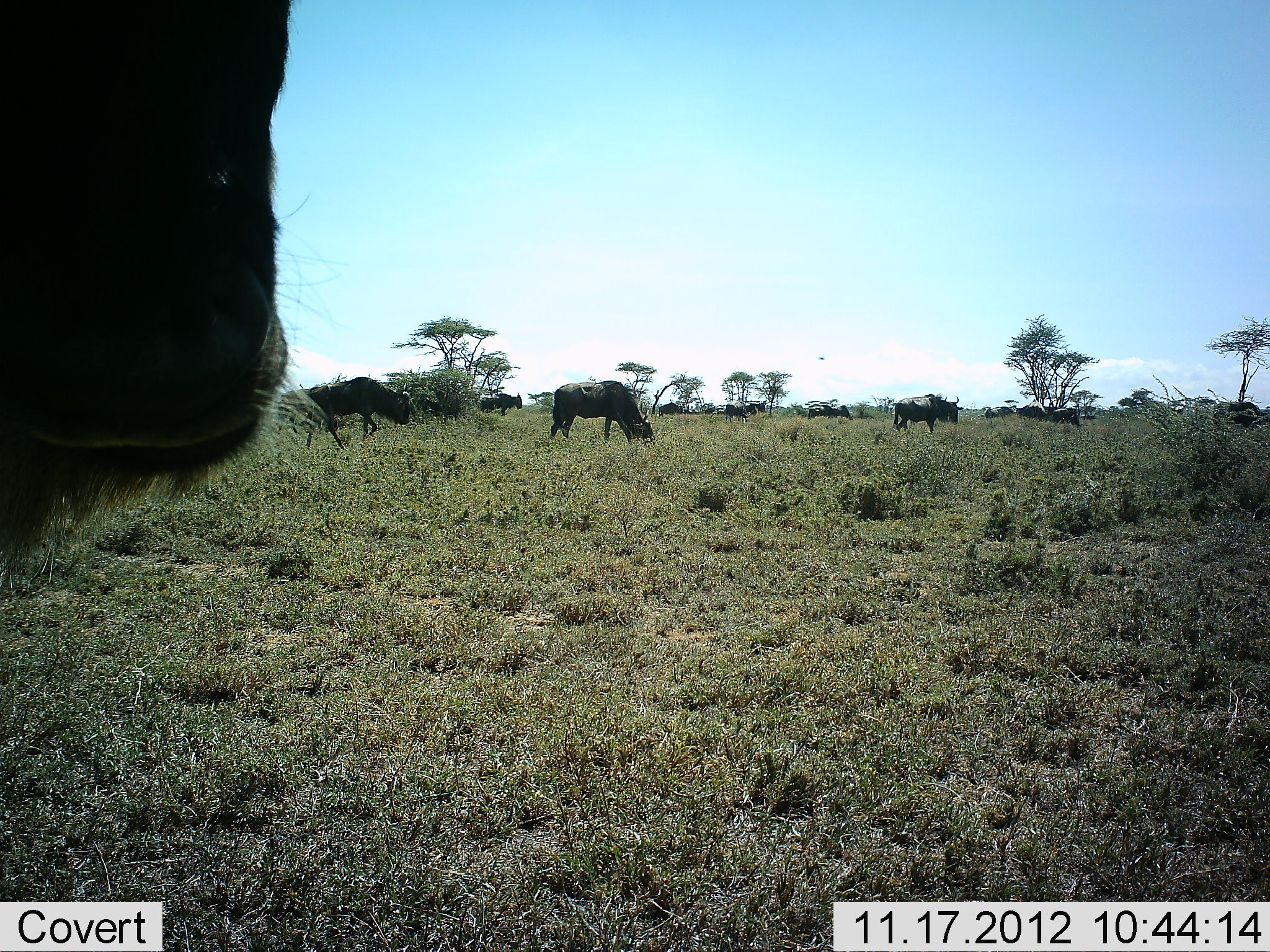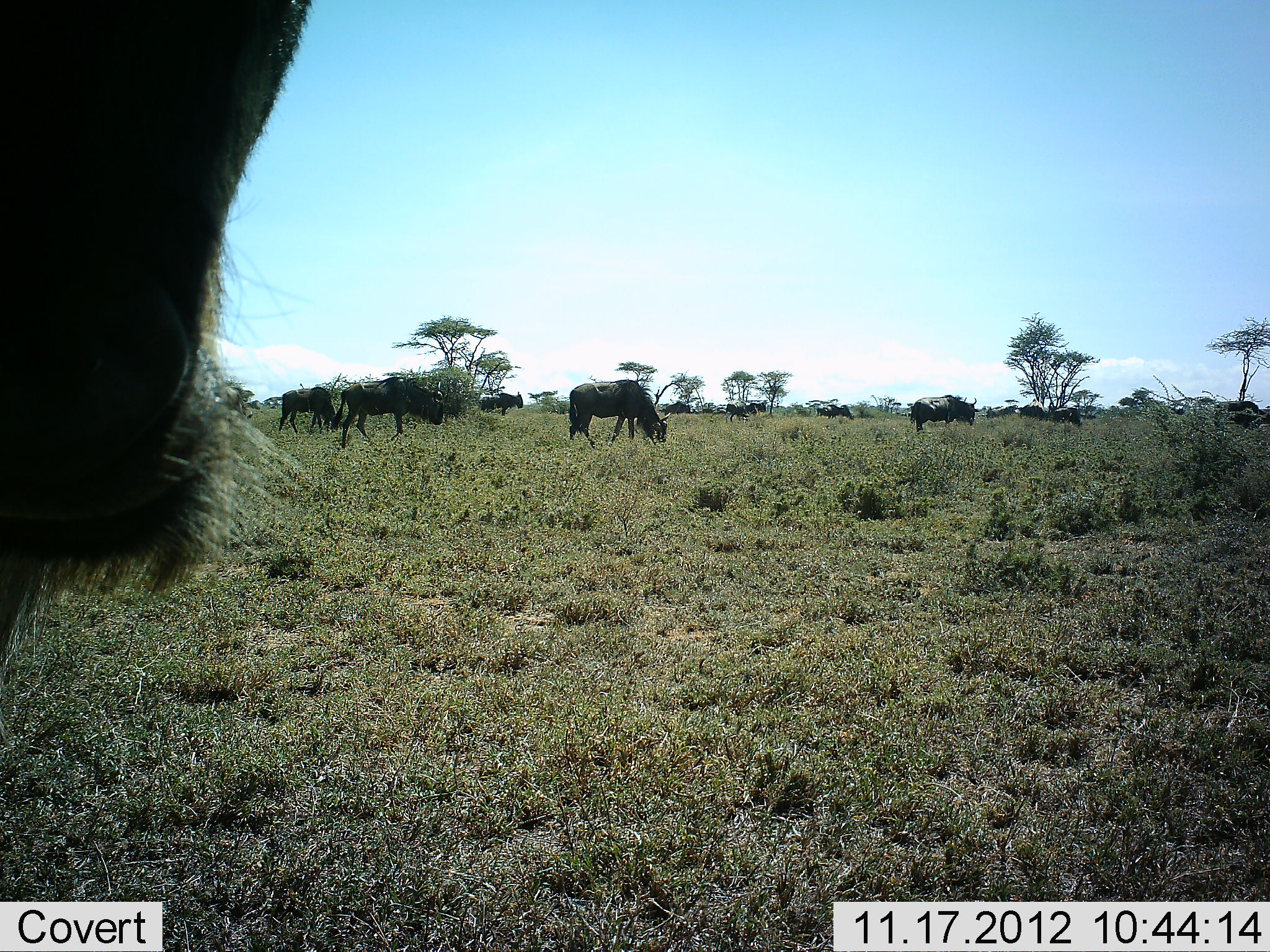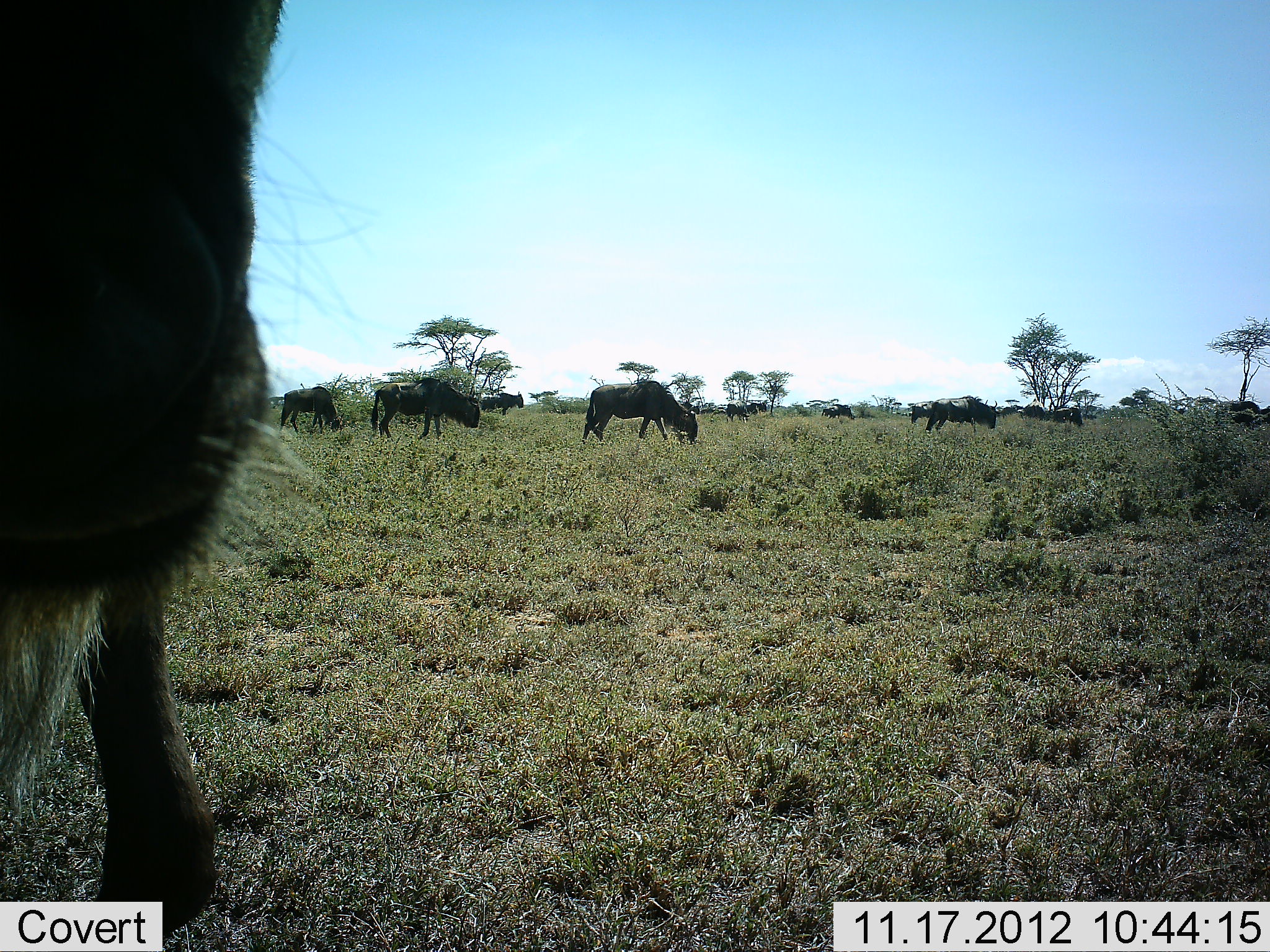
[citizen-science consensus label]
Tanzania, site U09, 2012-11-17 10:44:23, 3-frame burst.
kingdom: Animalia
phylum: Chordata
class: Mammalia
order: Artiodactyla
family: Bovidae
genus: Connochaetes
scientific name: Connochaetes taurinus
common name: blue wildebeest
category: wildebeest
Wildebeest (blue wildebeest) (Connochaetes taurinus), count 11-50. Behavior (volunteer vote fractions): standing 60%, resting 0%, moving 30%, interacting 0%. Young present (vote fraction): 0%. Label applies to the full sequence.